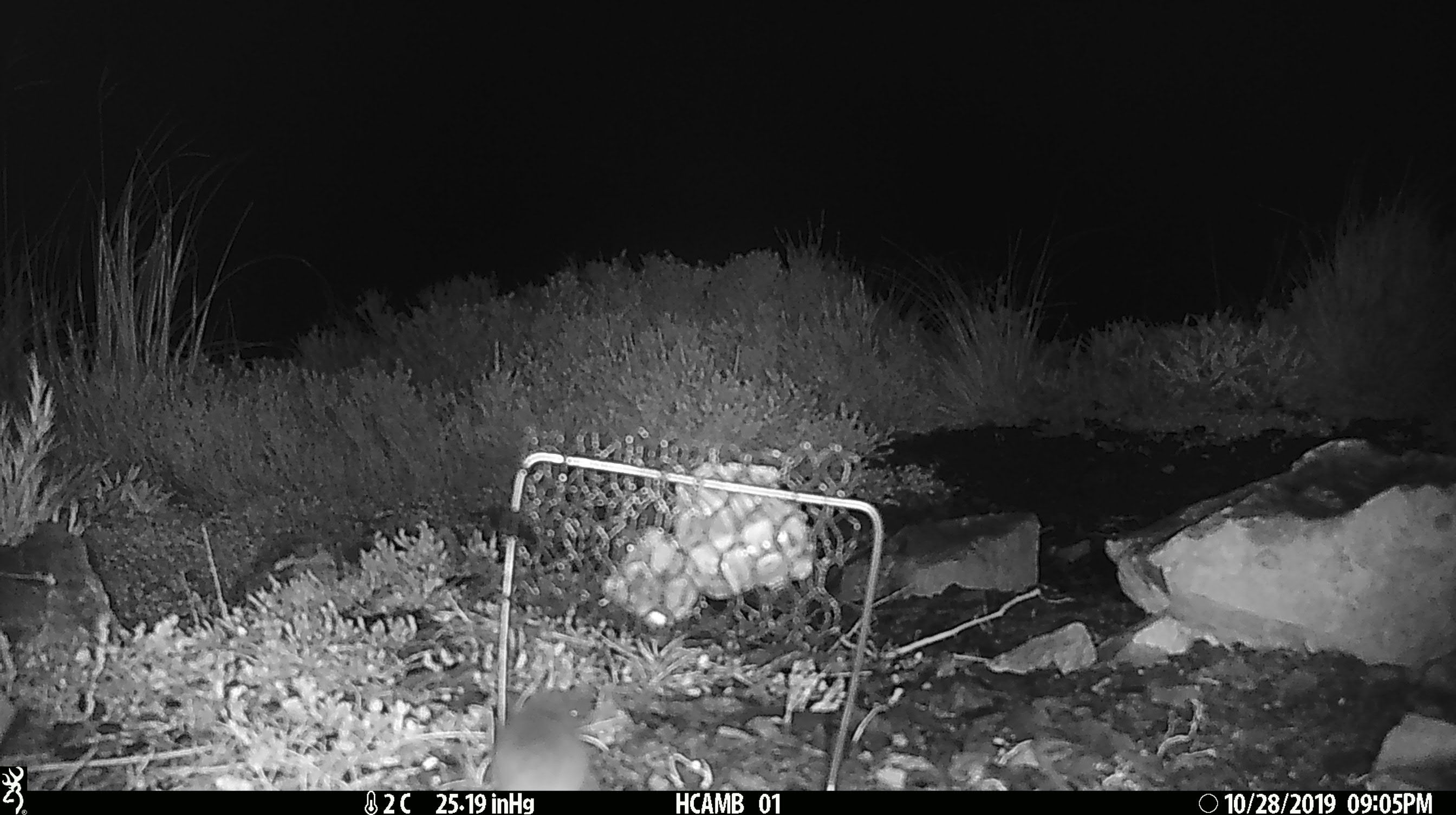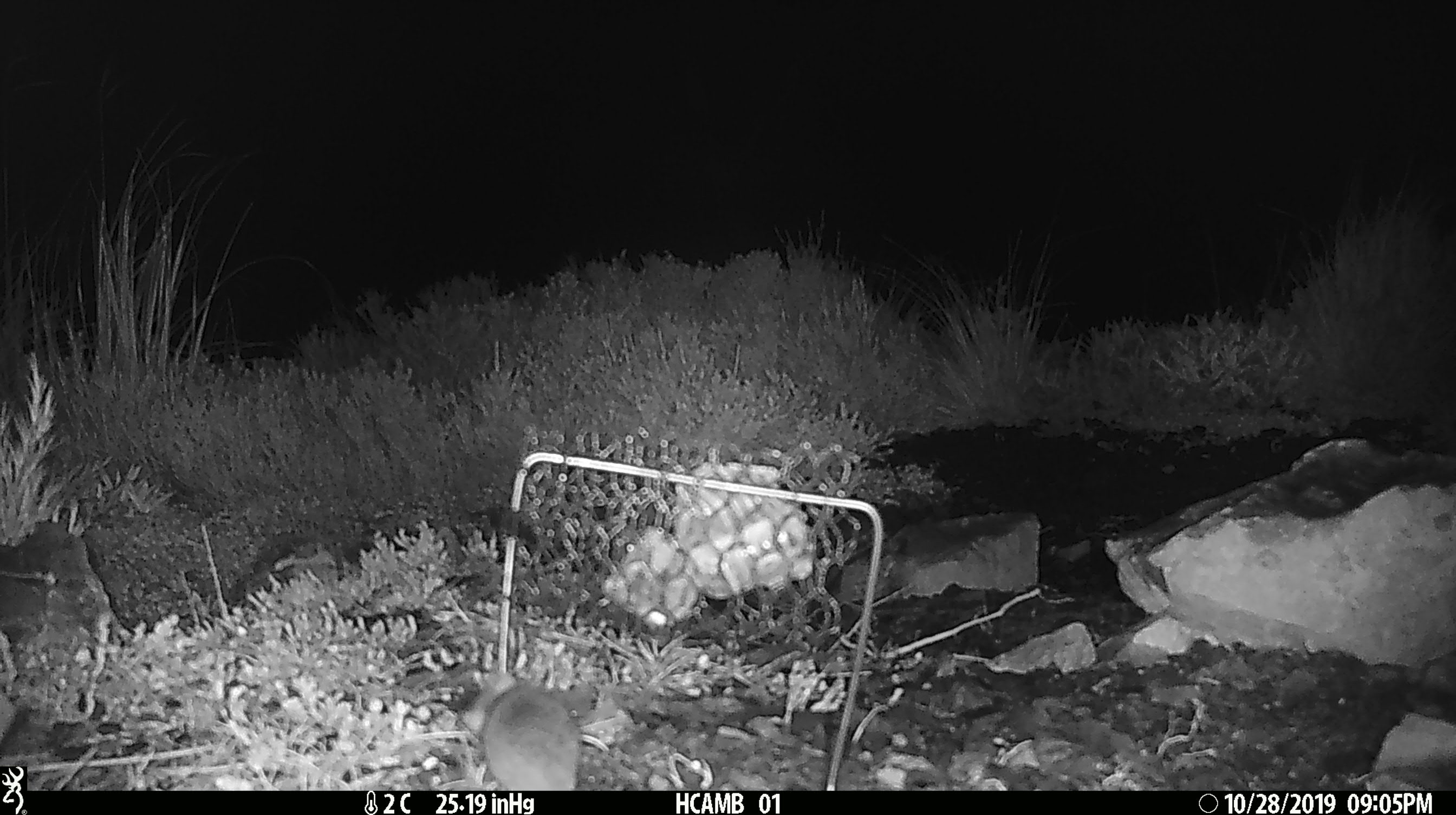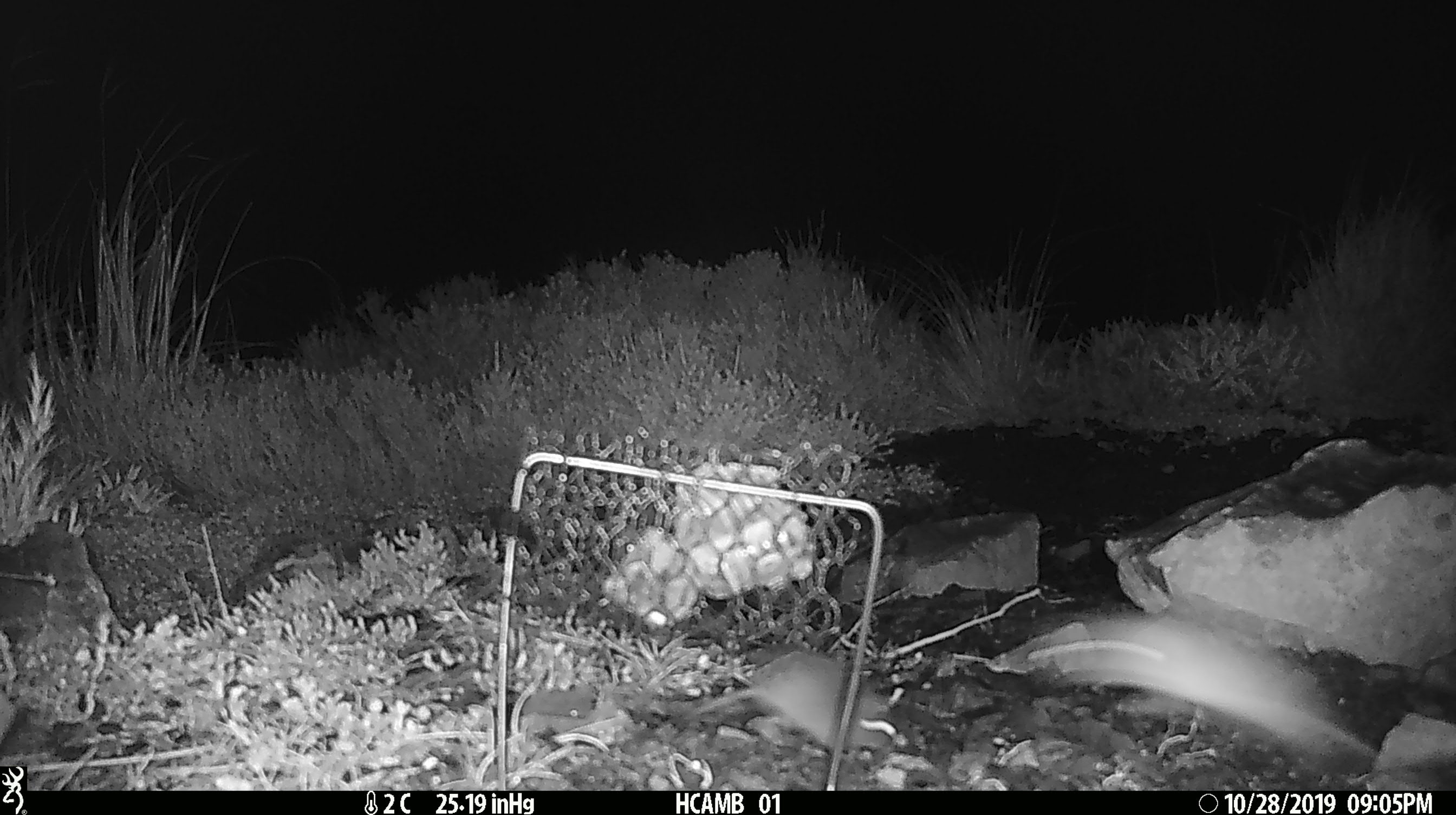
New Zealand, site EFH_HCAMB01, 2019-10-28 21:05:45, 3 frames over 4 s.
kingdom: Animalia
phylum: Chordata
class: Mammalia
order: Rodentia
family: Muridae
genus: Mus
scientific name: Mus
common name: mouse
Mouse (Mus).